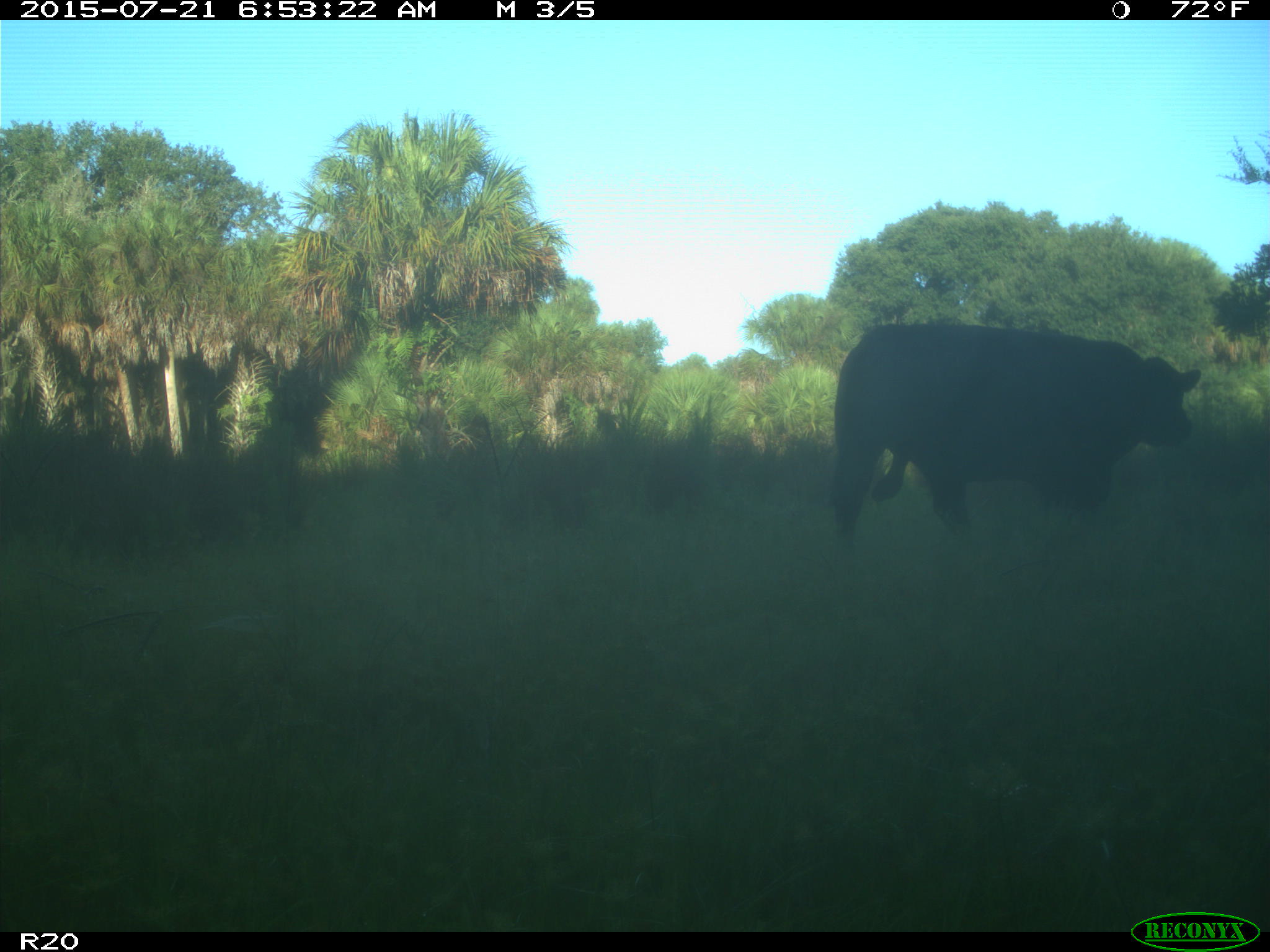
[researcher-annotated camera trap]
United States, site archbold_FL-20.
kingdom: Animalia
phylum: Chordata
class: Mammalia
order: Artiodactyla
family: Bovidae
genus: Bos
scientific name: Bos taurus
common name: domestic cow